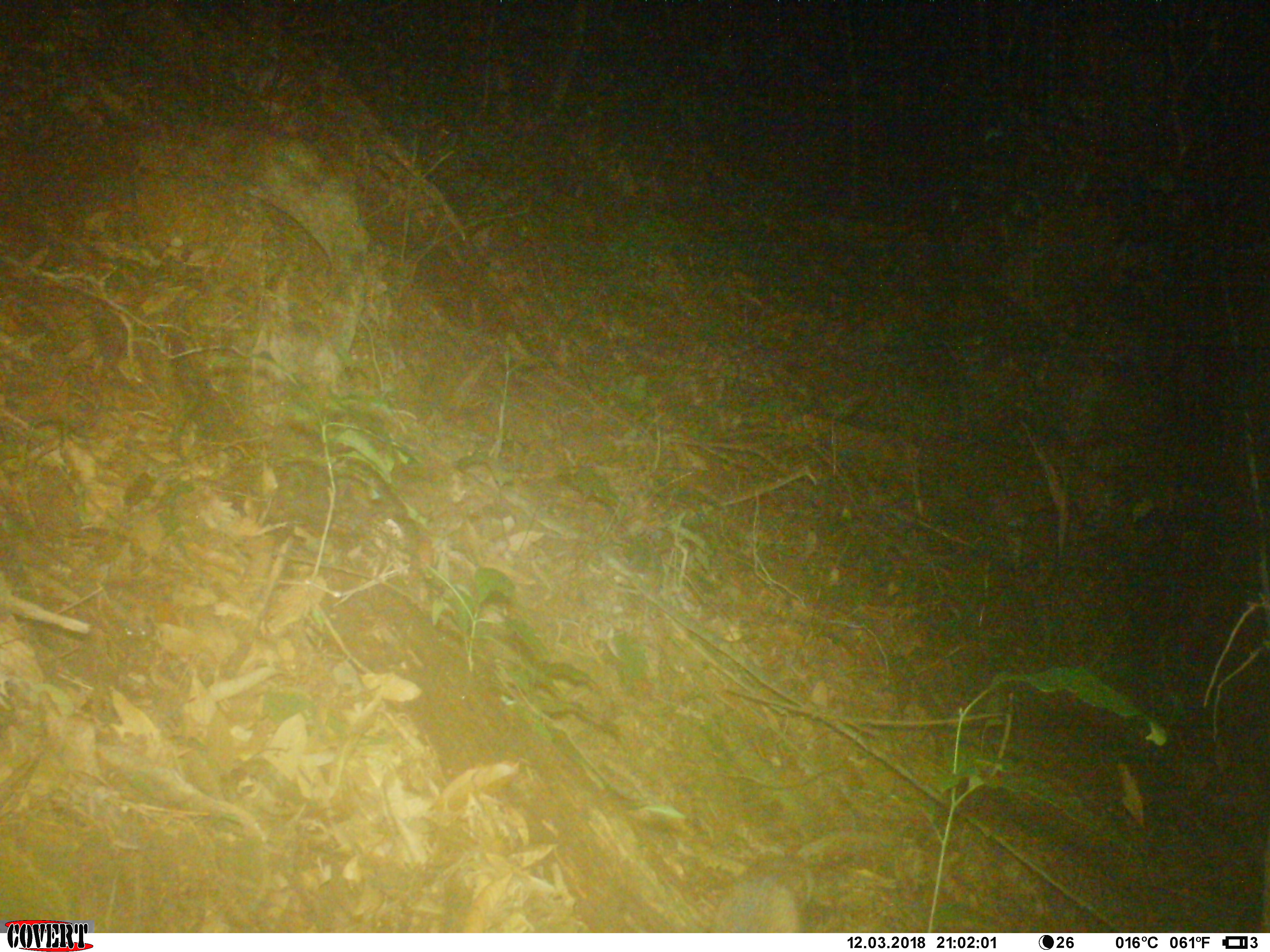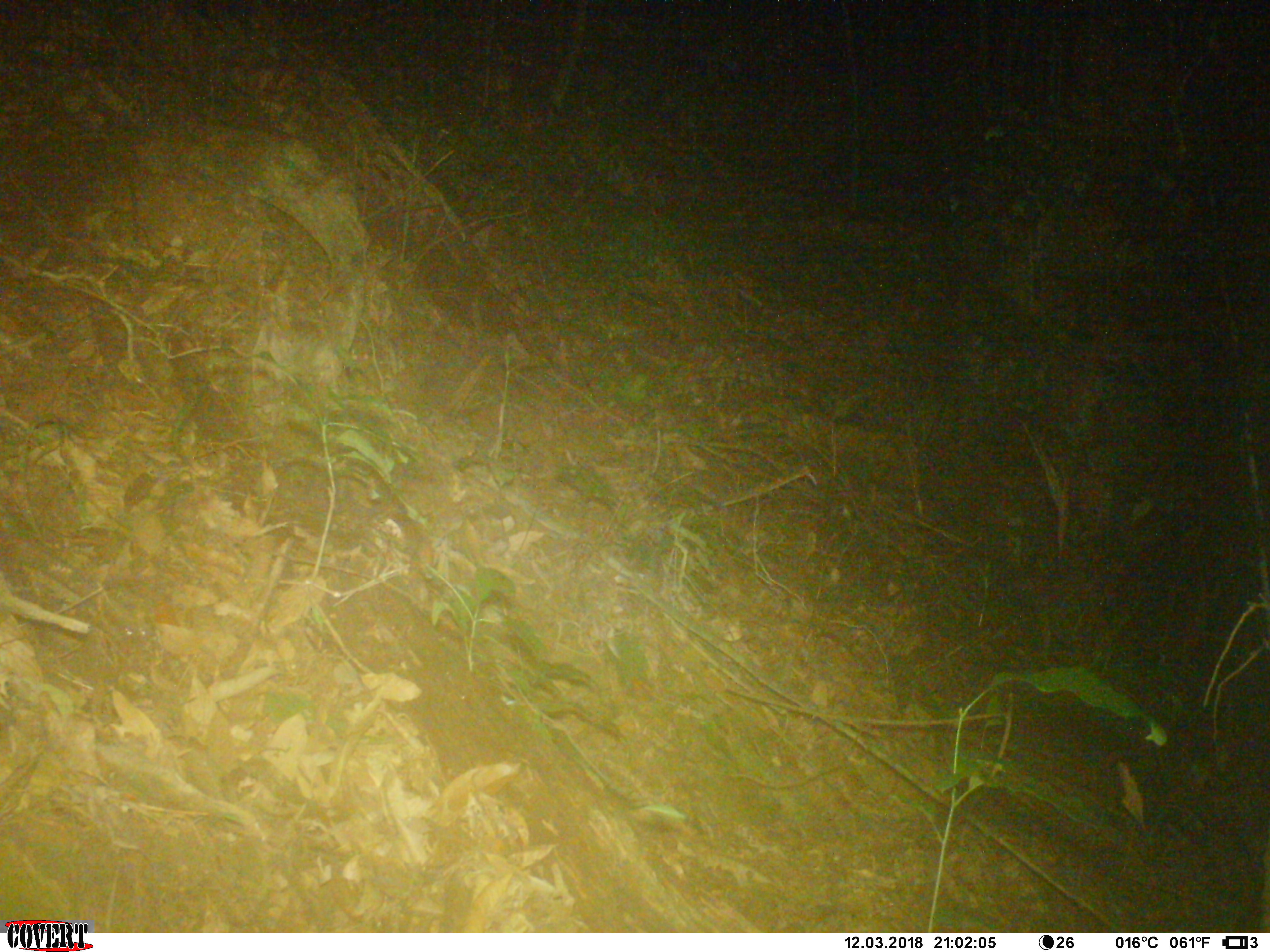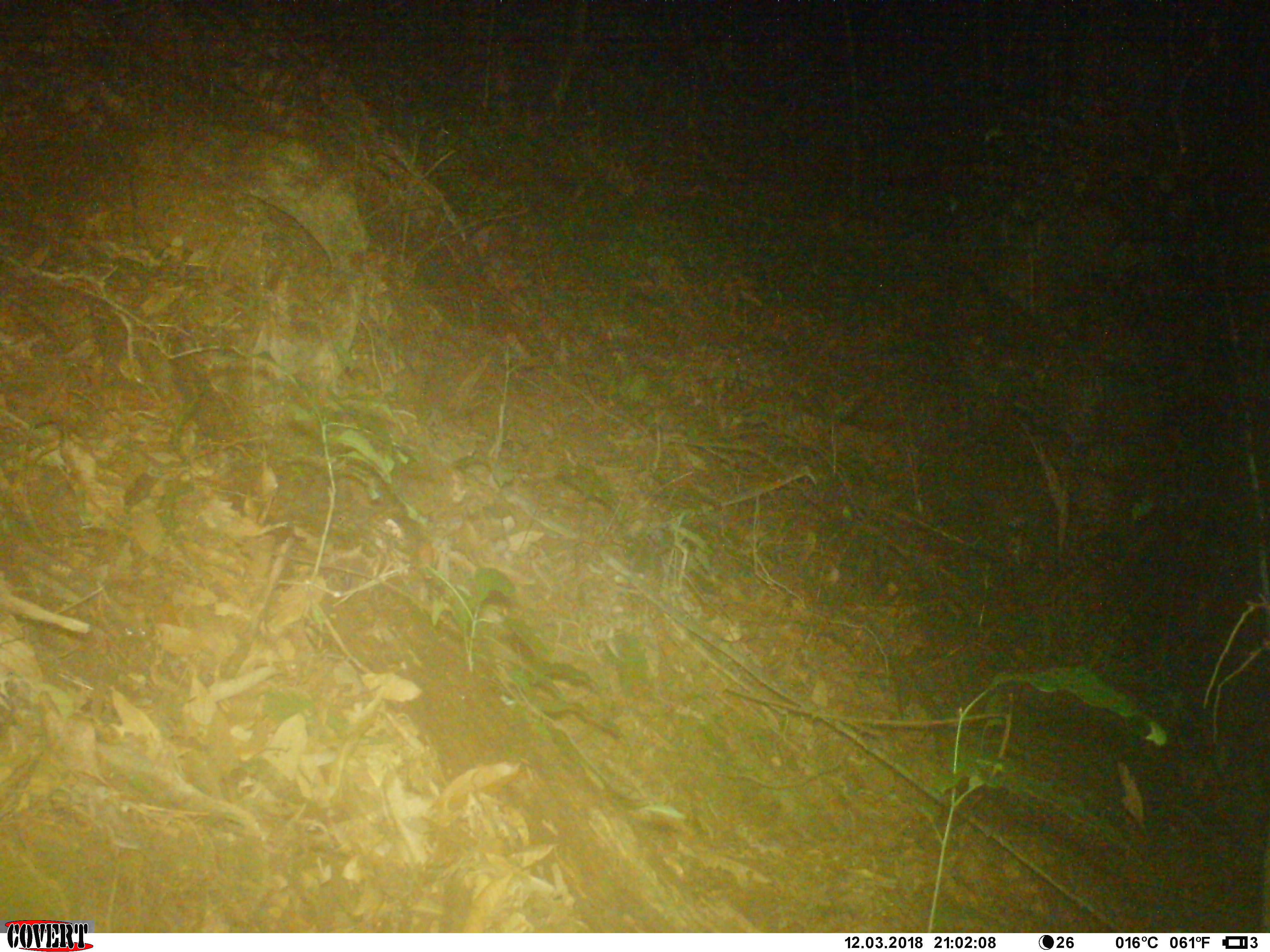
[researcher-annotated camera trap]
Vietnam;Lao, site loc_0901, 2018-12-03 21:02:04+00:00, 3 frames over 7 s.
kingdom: Animalia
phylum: Chordata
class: Mammalia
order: Rodentia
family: Muridae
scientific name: Muridae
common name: old-world mice and rats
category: unidentified murid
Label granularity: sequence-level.